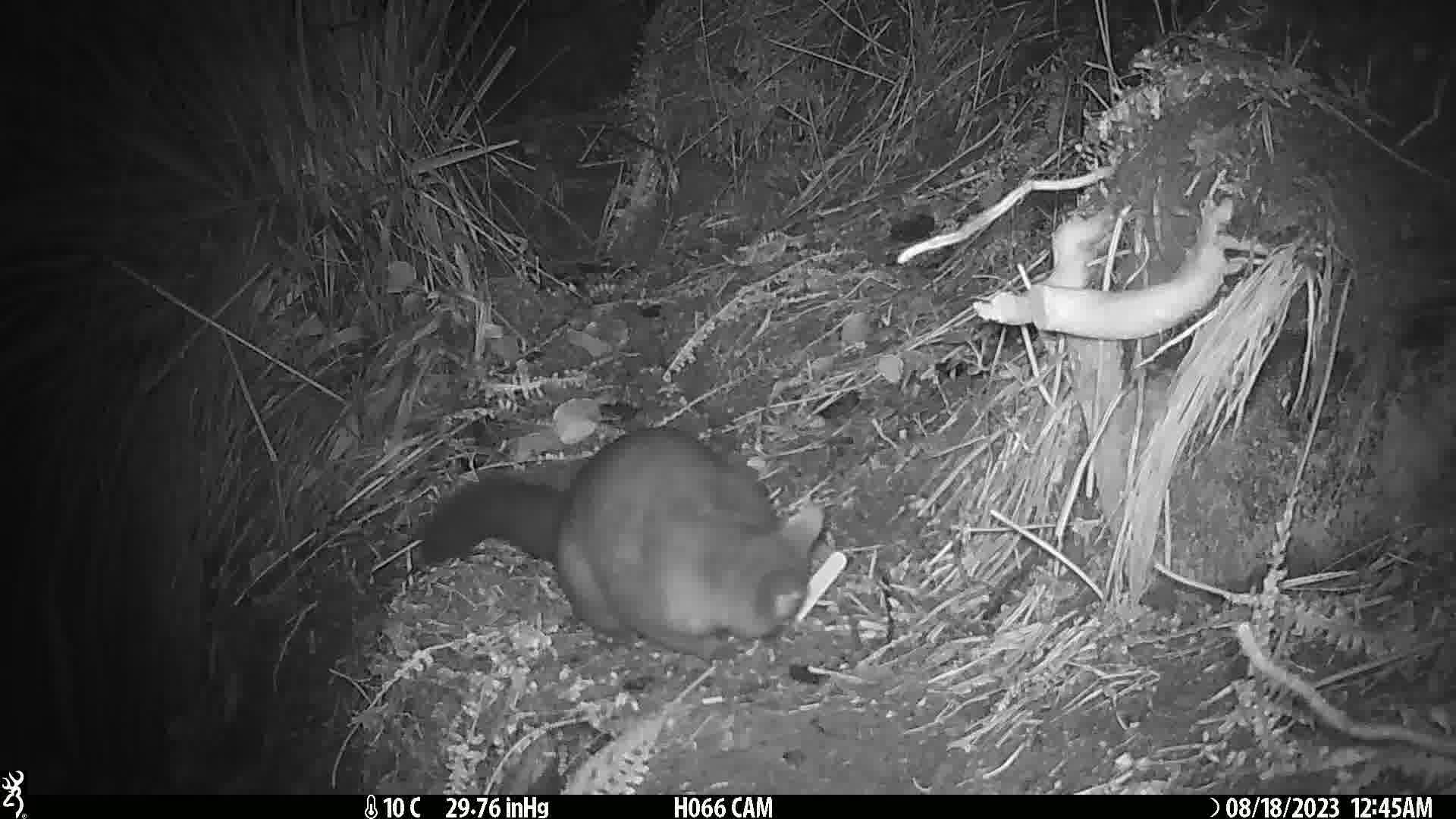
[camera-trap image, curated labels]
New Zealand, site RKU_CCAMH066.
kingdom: Animalia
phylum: Chordata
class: Mammalia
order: Diprotodontia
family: Phalangeridae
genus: Trichosurus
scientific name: Trichosurus vulpecula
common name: common brushtail possum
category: possum